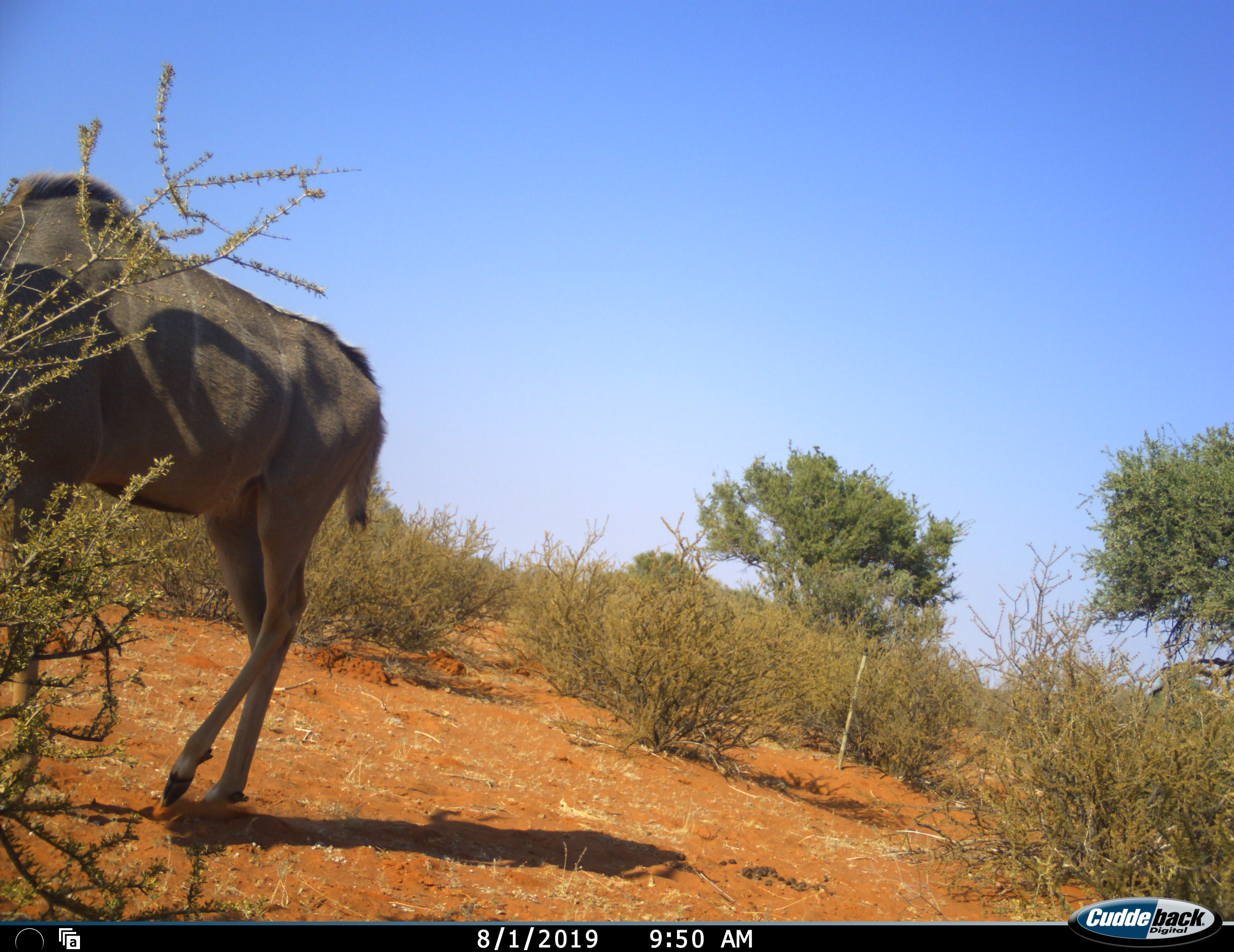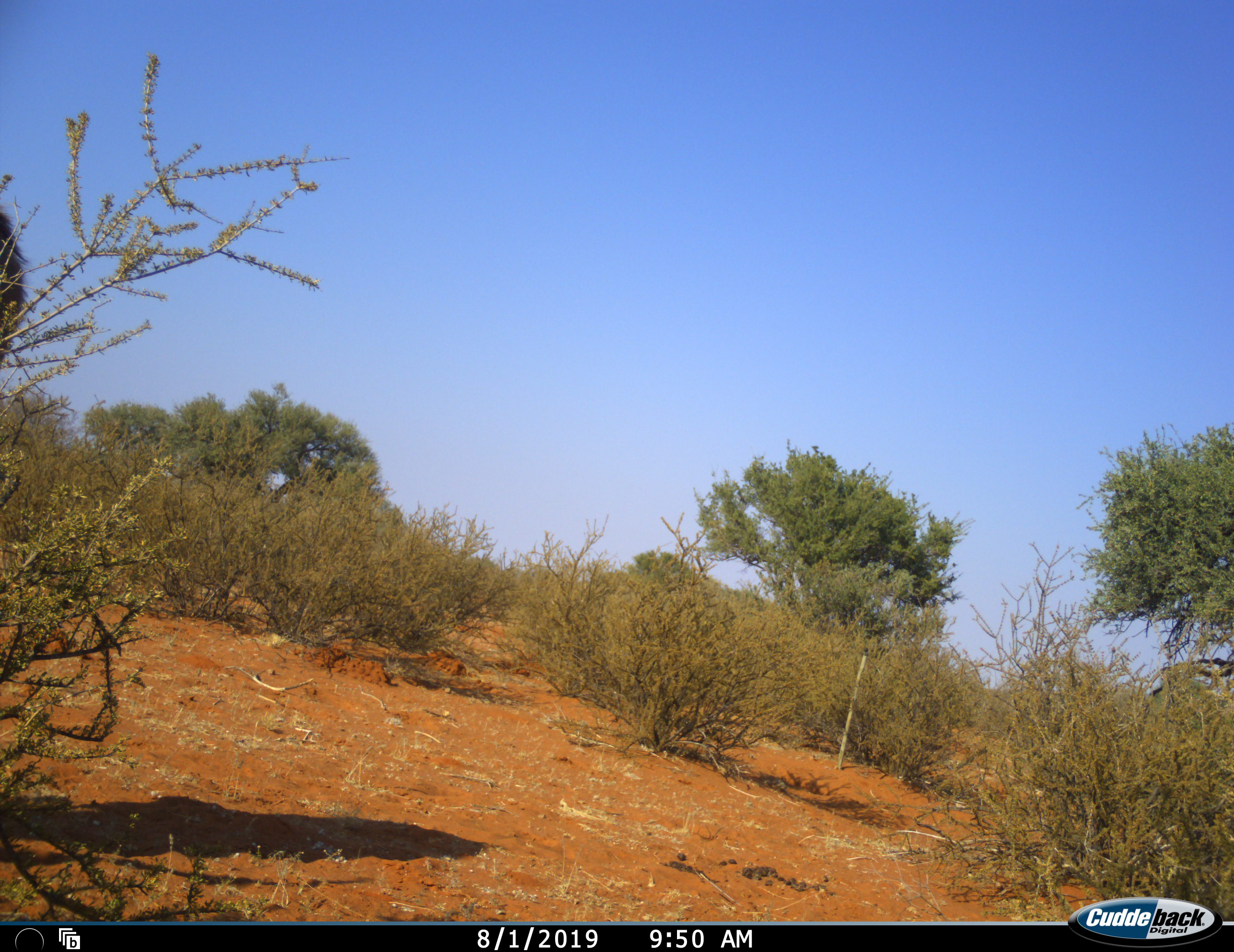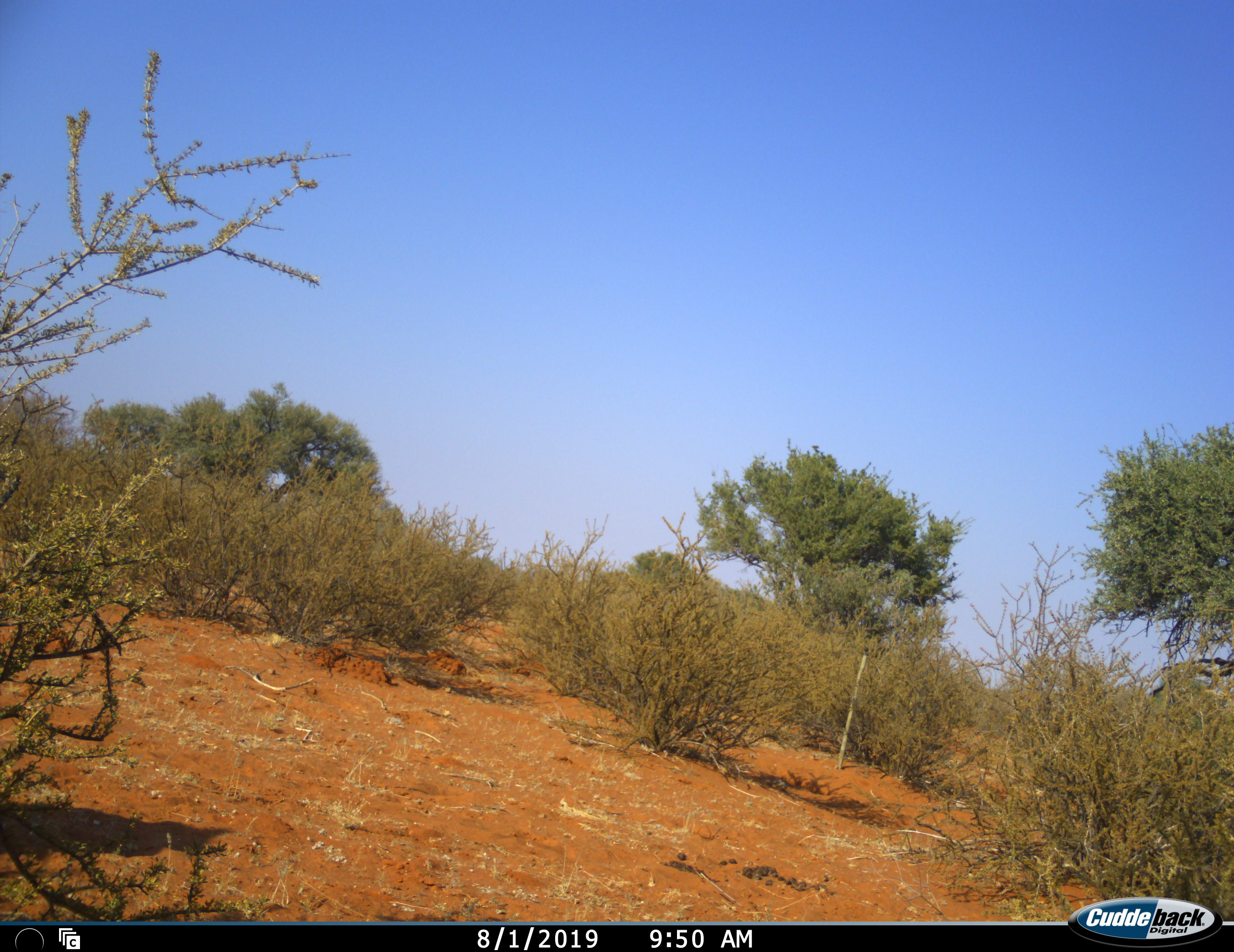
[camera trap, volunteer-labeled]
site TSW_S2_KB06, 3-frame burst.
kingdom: Animalia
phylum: Chordata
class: Mammalia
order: Artiodactyla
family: Bovidae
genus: Tragelaphus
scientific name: Tragelaphus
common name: kudu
Kudu (Tragelaphus), count 1. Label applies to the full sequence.